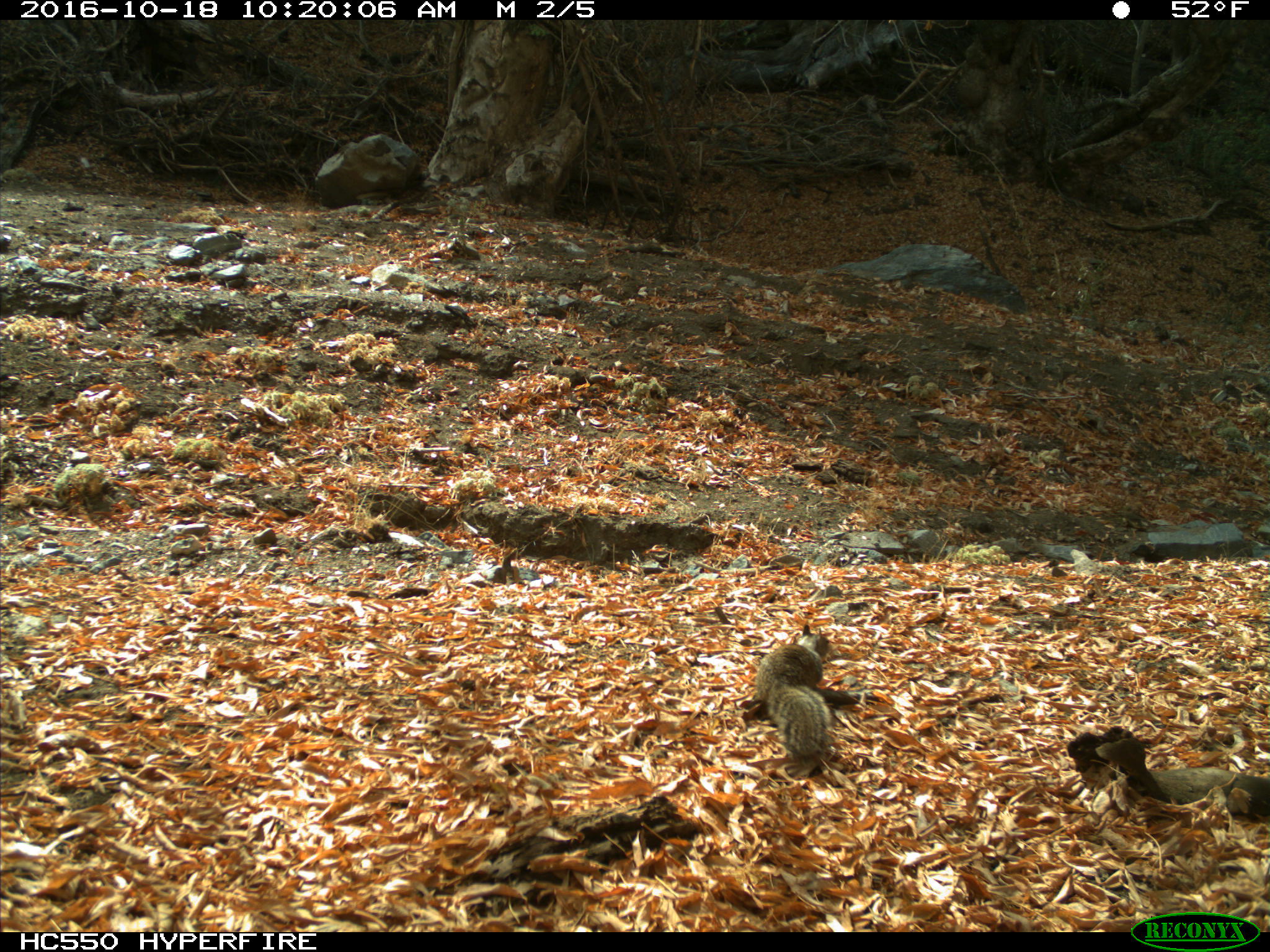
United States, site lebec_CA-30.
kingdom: Animalia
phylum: Chordata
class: Mammalia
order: Rodentia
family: Sciuridae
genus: Otospermophilus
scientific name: Otospermophilus beecheyi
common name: california ground squirrel